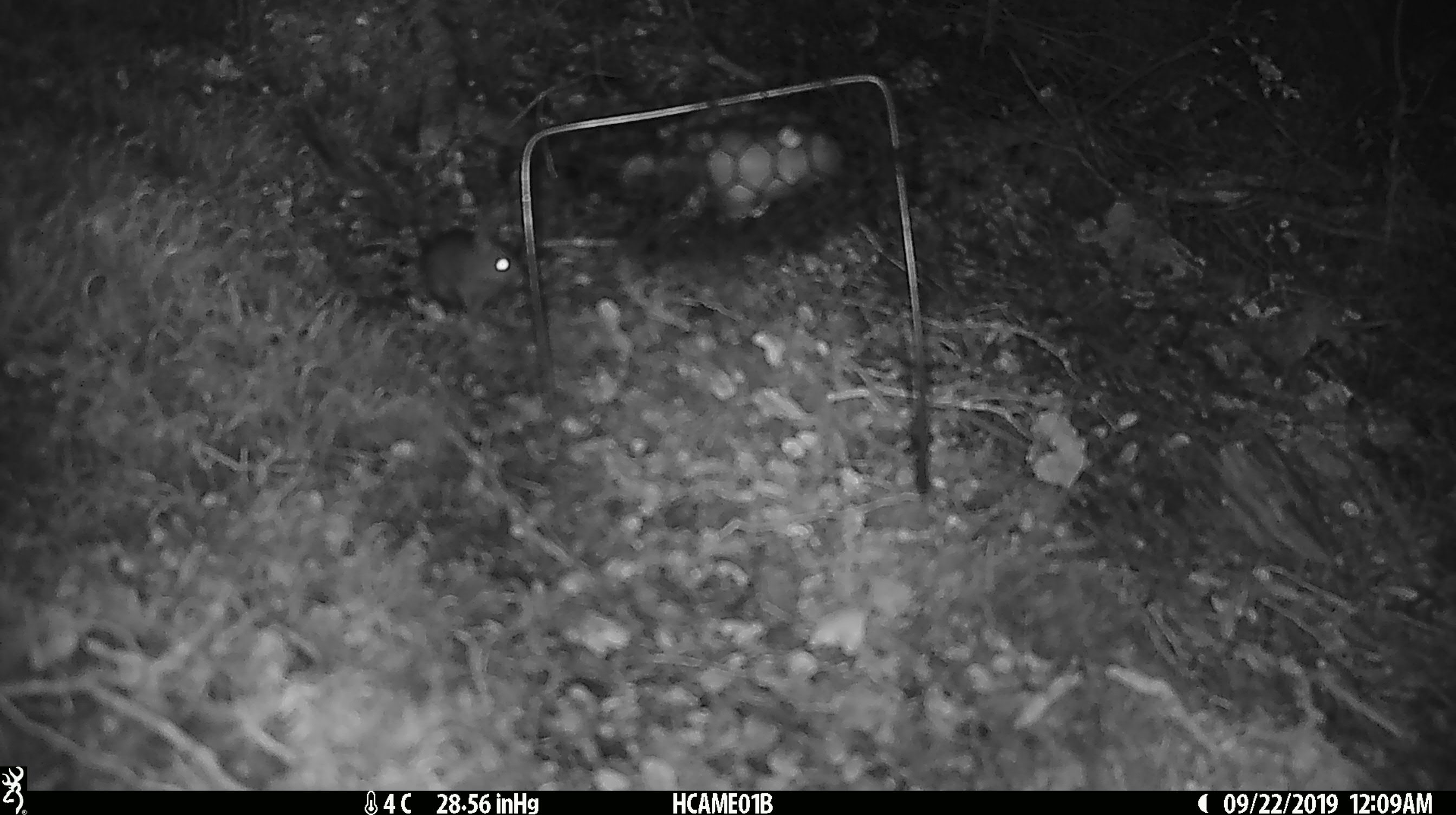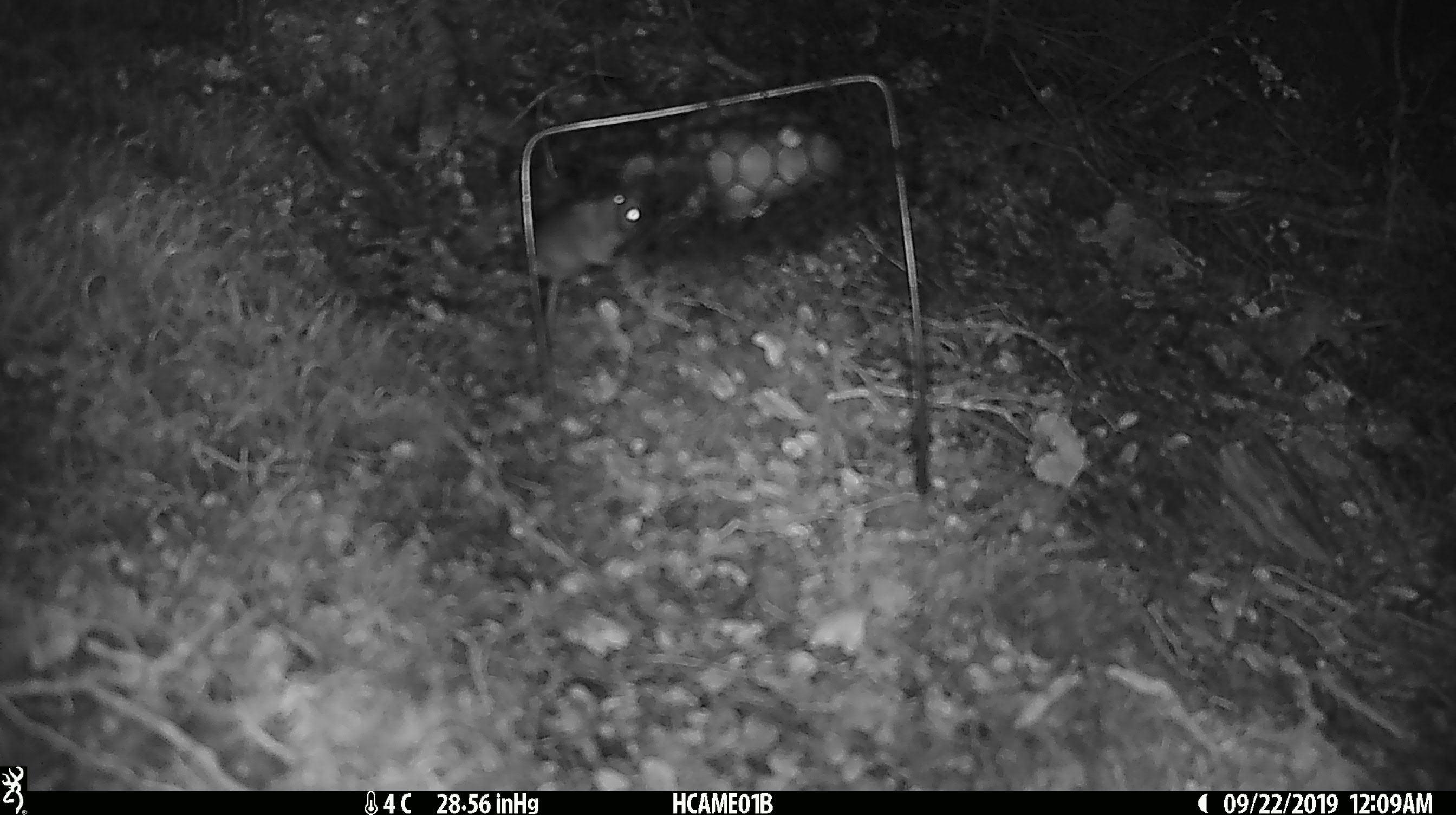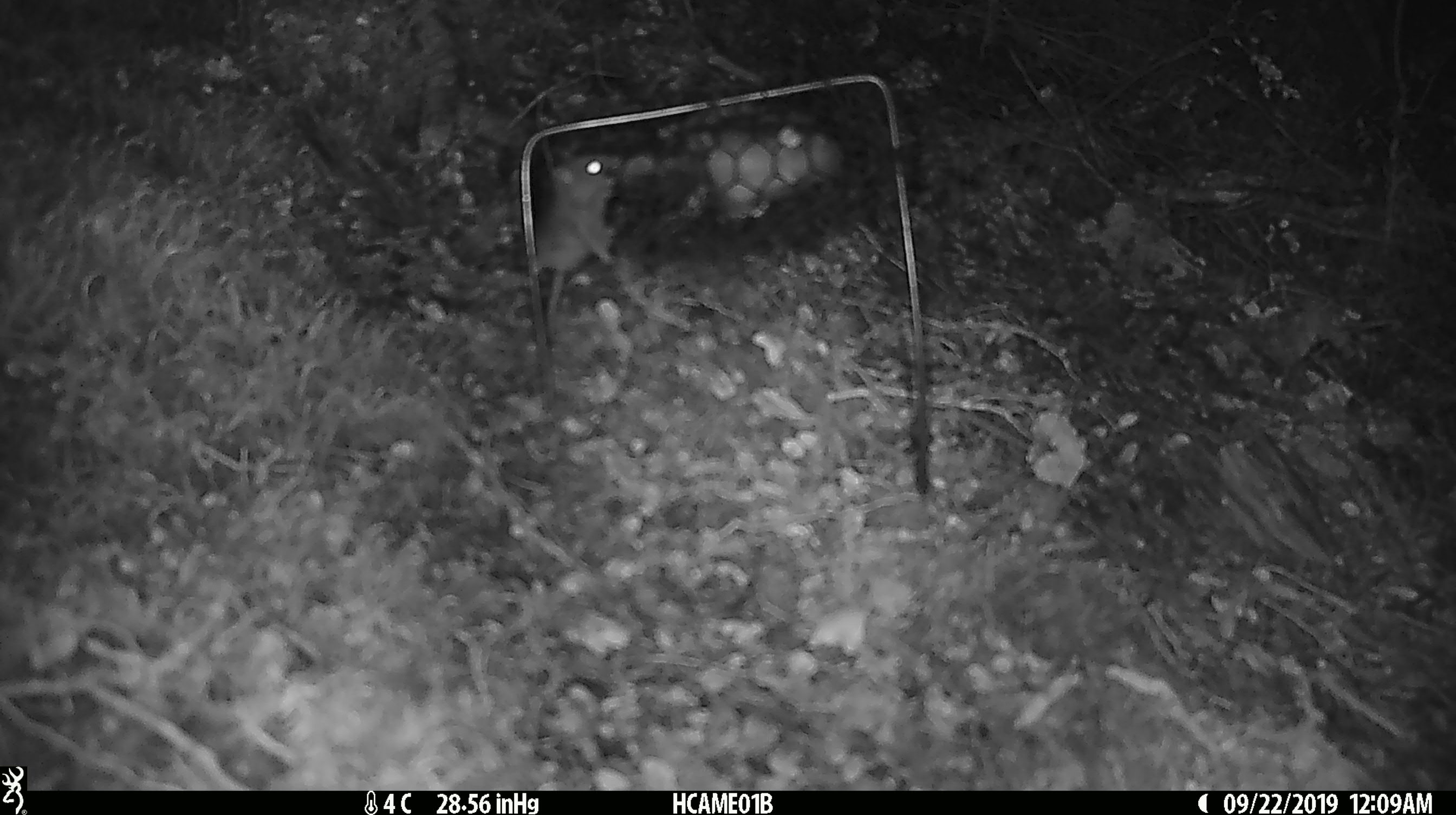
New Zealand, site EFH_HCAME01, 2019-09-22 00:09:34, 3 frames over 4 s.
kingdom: Animalia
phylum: Chordata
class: Mammalia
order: Rodentia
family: Muridae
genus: Mus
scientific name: Mus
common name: mouse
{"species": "mouse (Mus)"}